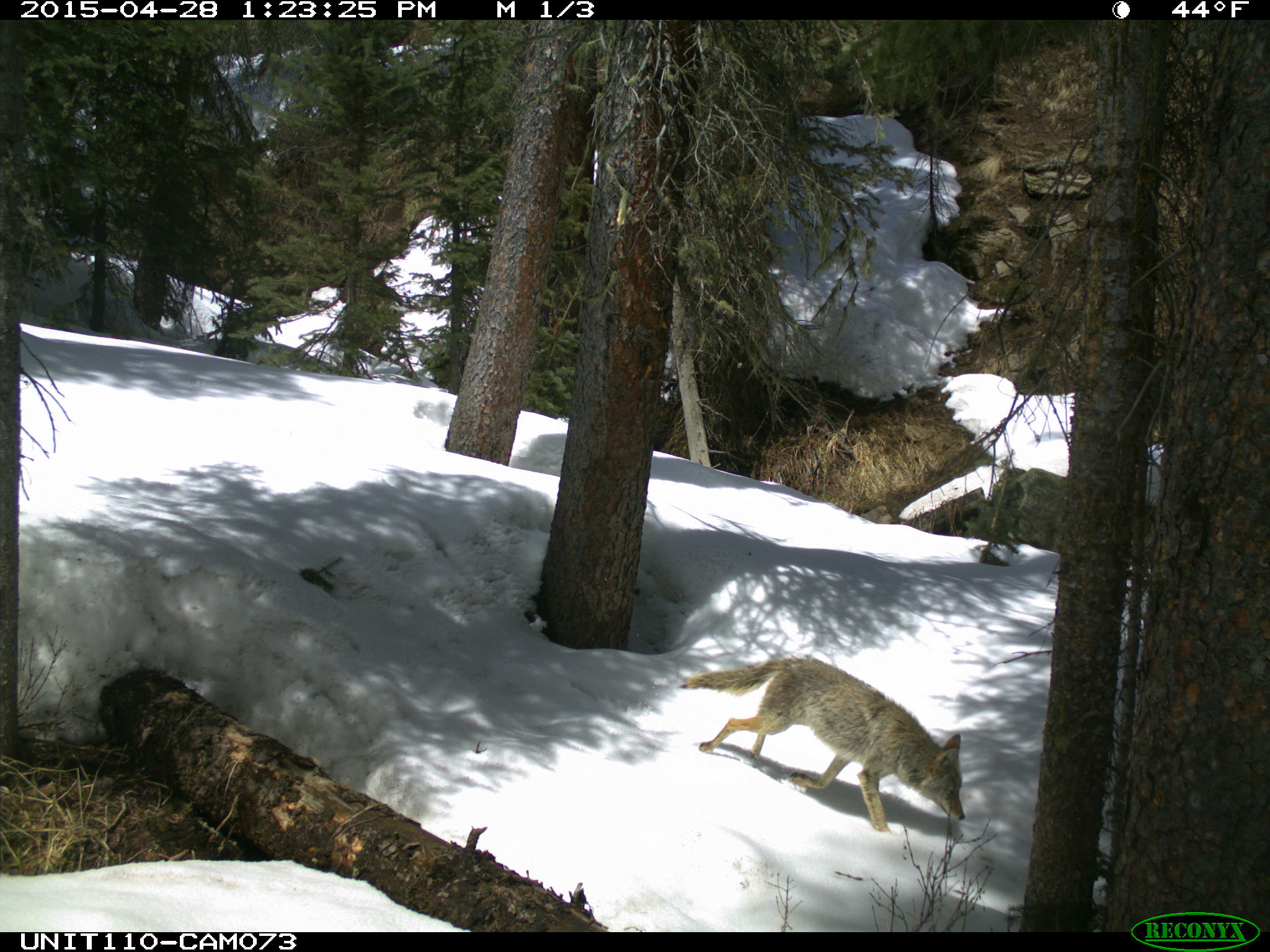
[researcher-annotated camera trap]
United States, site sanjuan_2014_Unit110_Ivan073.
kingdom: Animalia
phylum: Chordata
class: Mammalia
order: Carnivora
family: Canidae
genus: Canis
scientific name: Canis latrans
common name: coyote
Canis latrans (coyote).